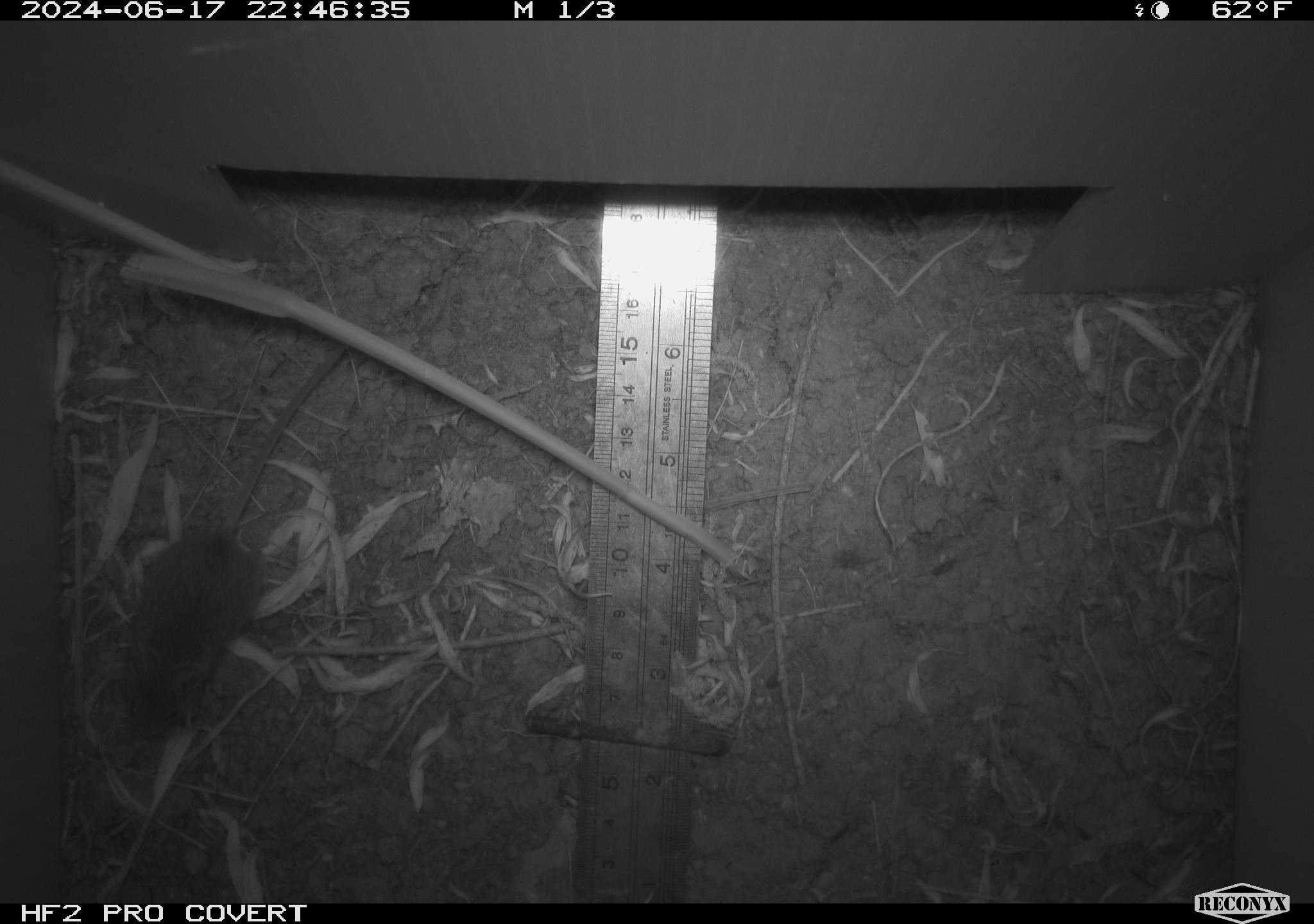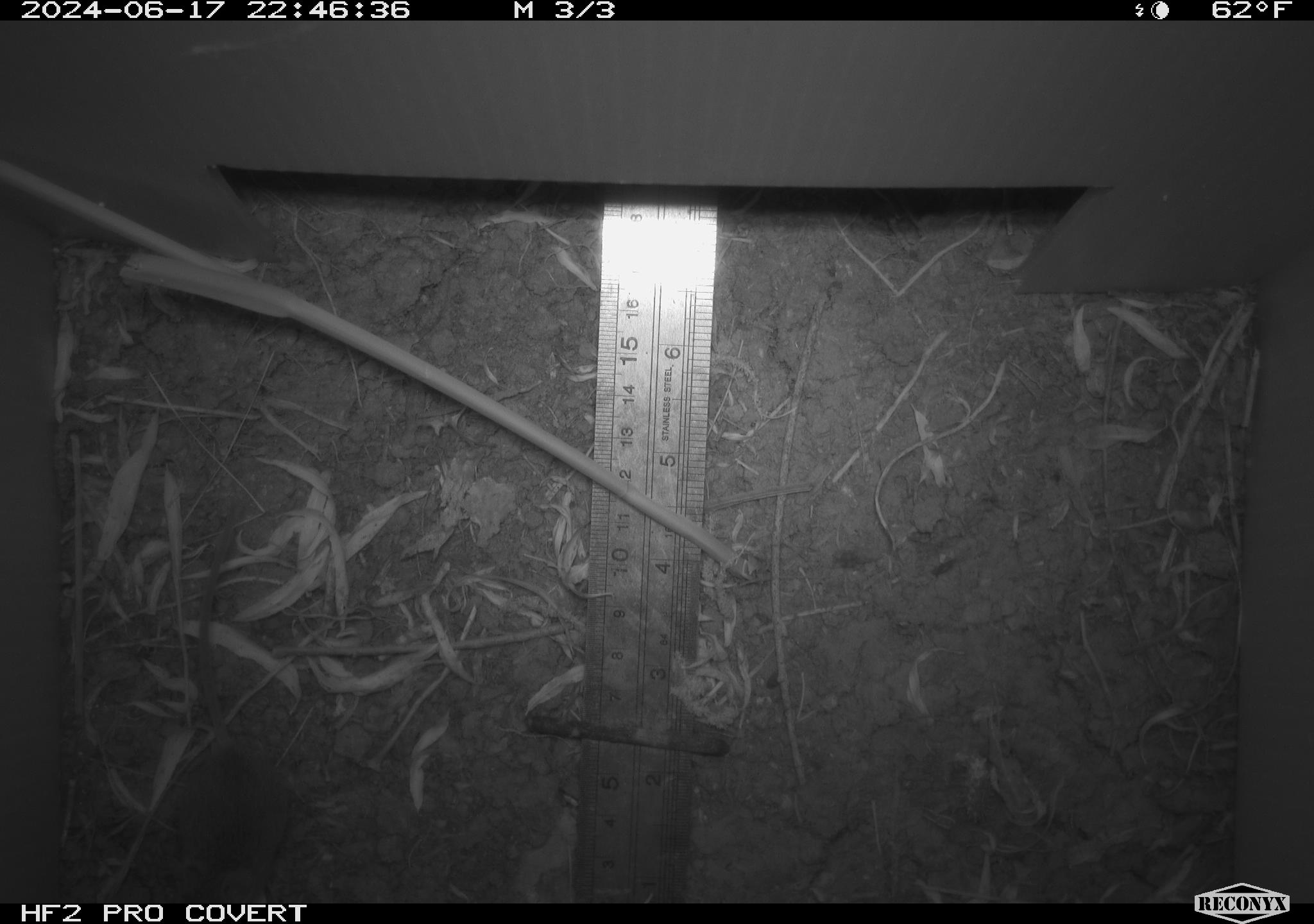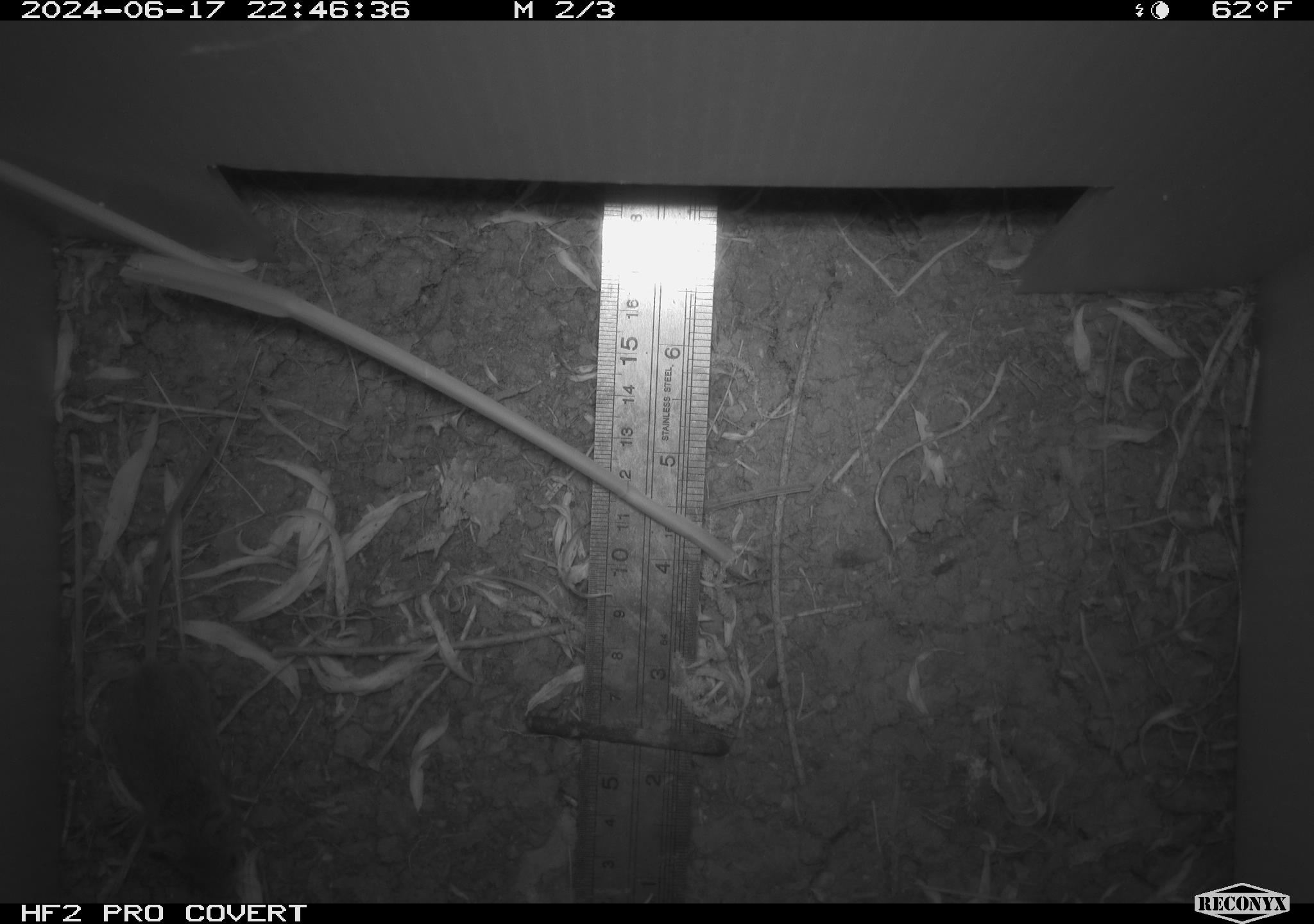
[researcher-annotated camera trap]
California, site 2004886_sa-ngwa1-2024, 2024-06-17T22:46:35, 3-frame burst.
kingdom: Animalia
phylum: Chordata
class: Mammalia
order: Rodentia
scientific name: Rodentia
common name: mouse species